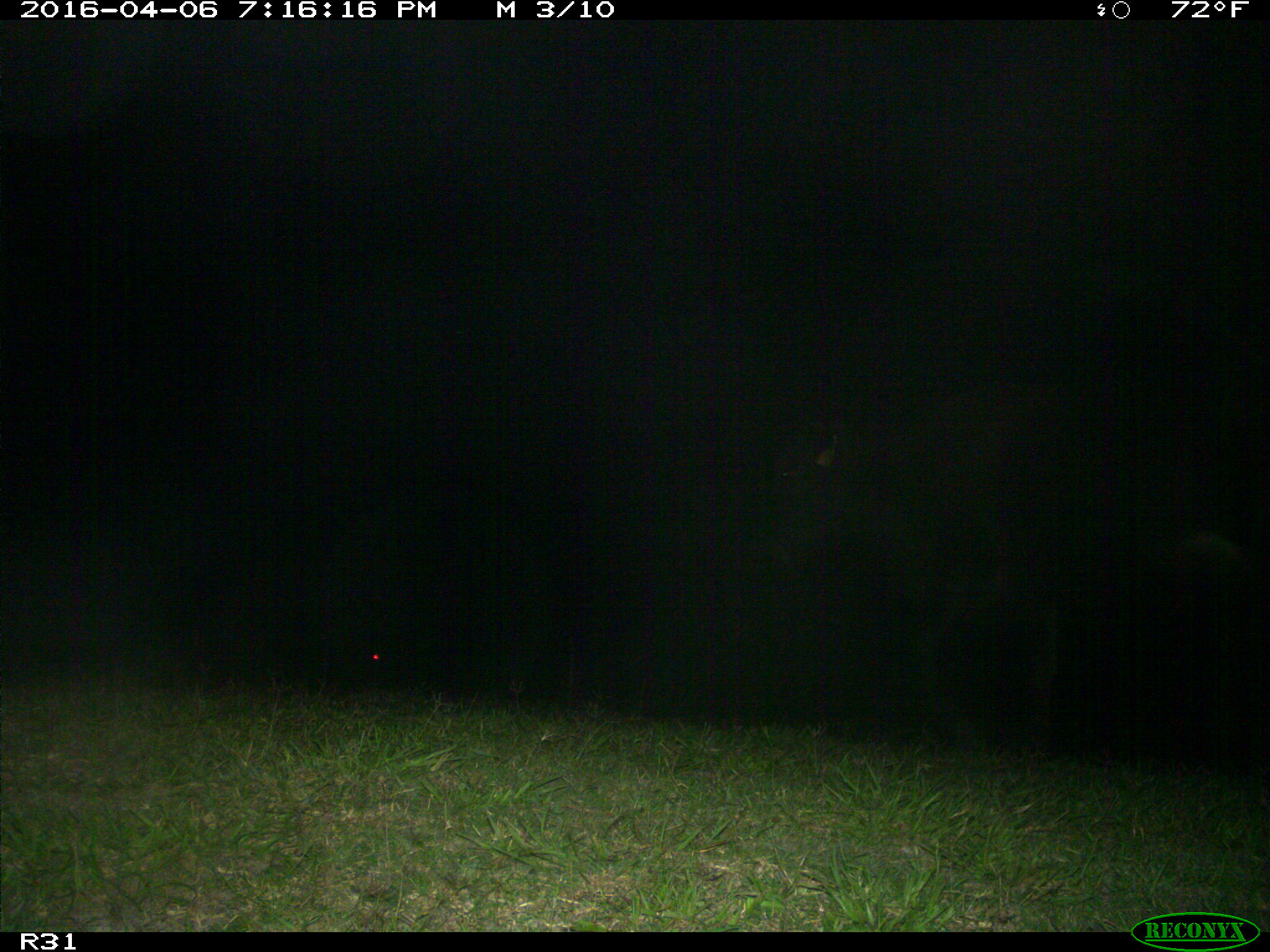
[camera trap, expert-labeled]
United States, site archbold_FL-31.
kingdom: Animalia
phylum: Chordata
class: Mammalia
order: Artiodactyla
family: Bovidae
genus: Bos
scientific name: Bos taurus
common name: domestic cow